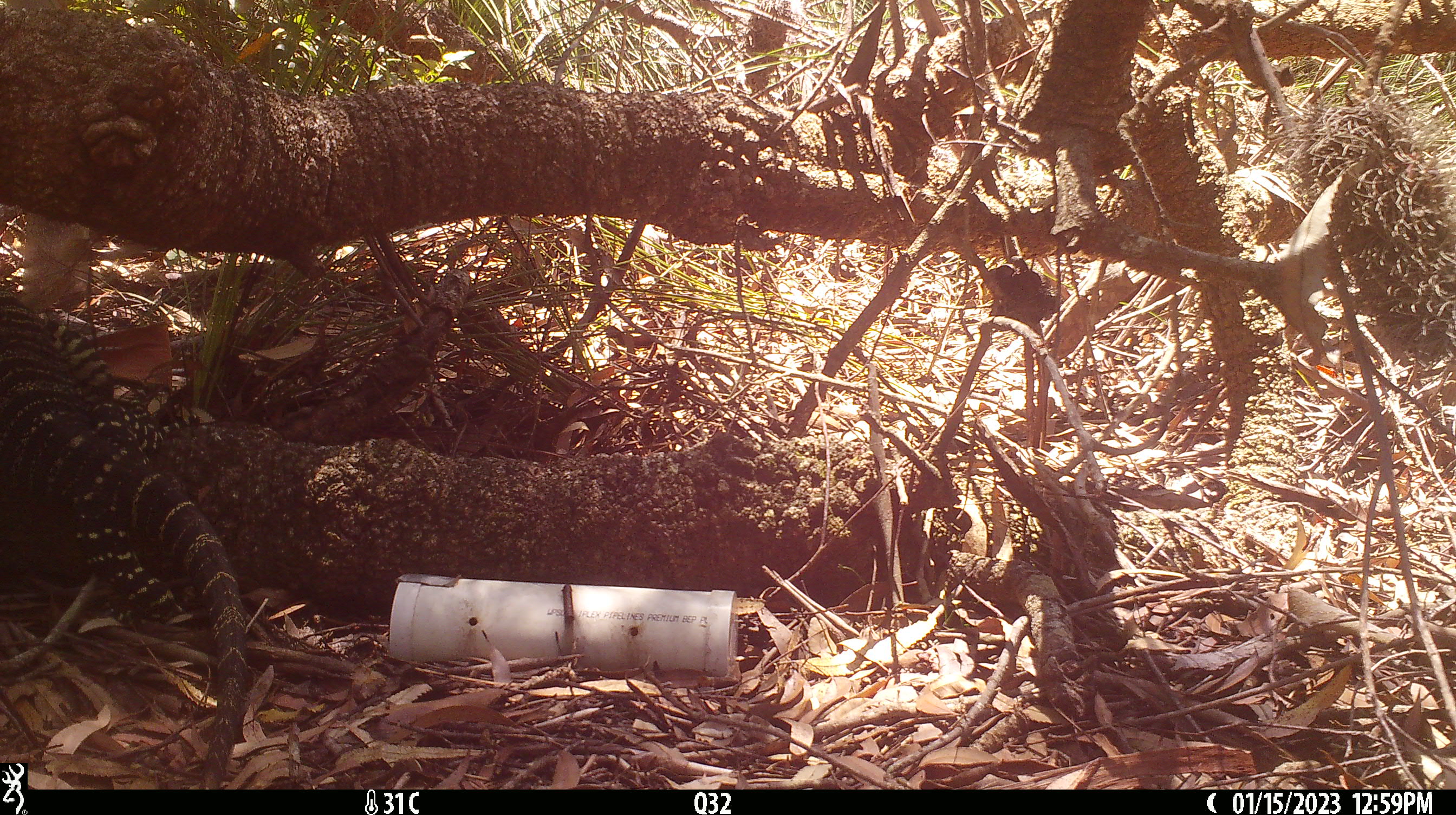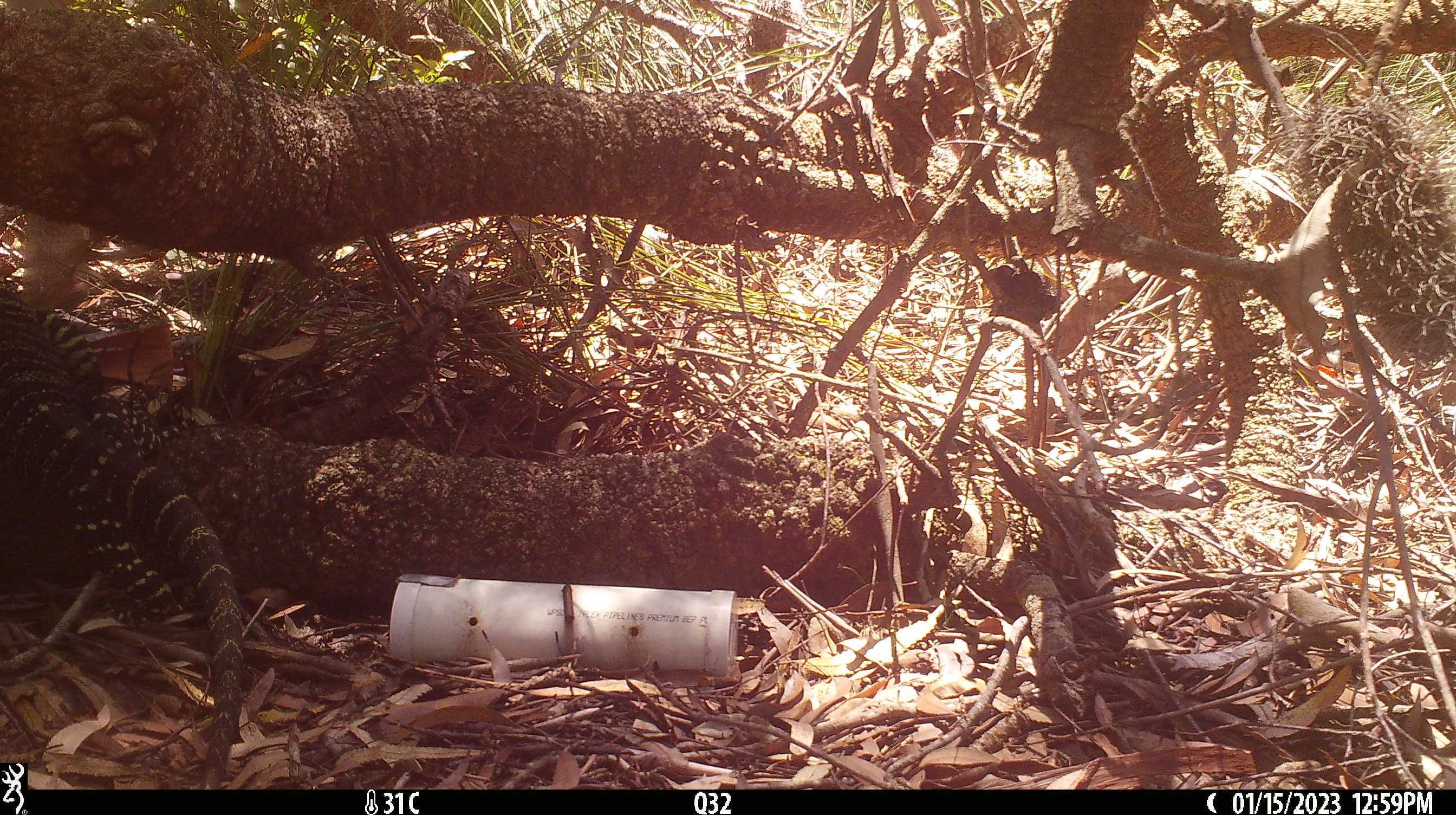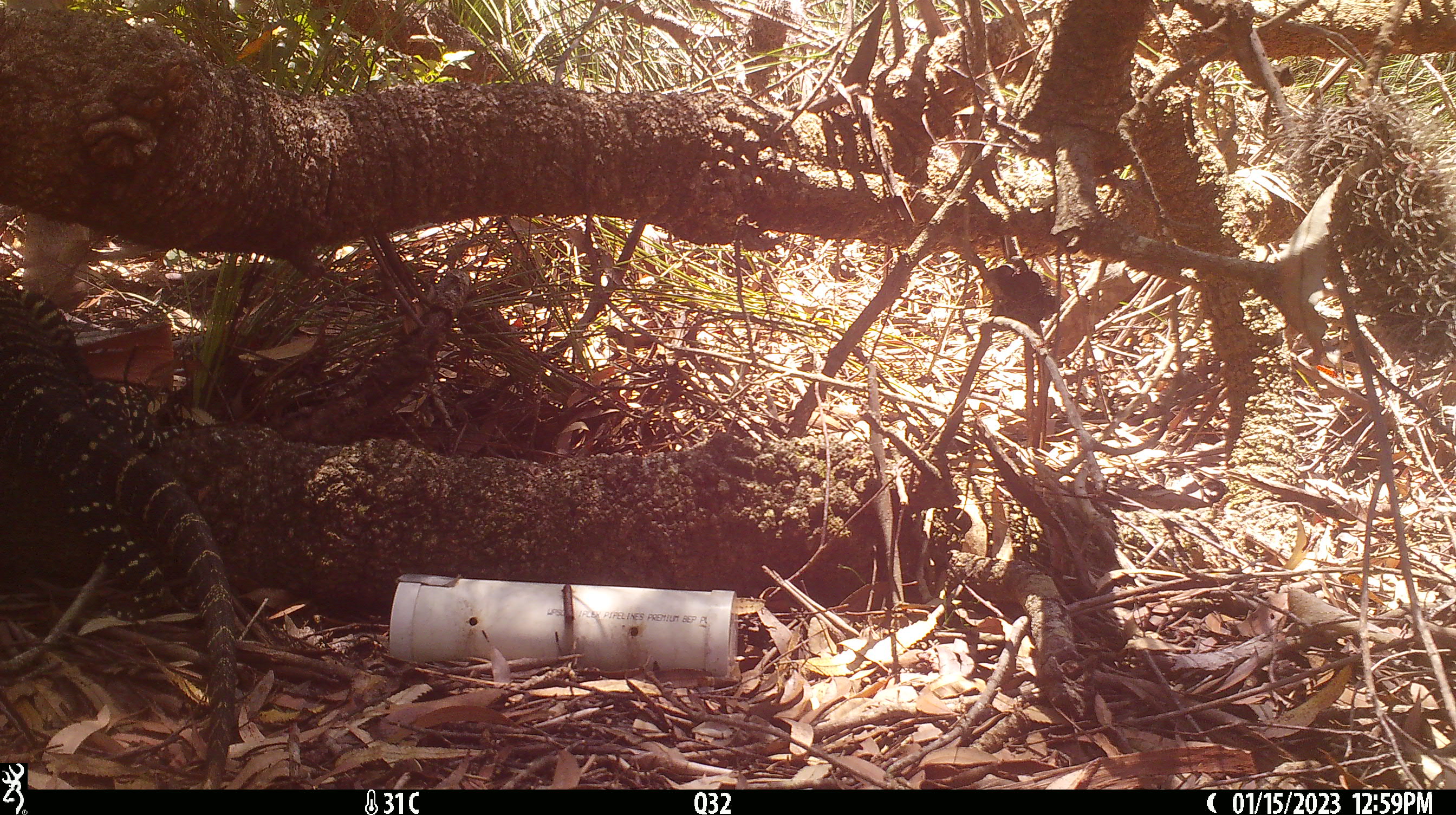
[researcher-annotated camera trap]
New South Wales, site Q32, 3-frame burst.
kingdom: Animalia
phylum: Chordata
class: Reptilia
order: Squamata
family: Varanidae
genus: Varanus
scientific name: Varanus varius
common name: lace monitor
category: goanna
Goanna (lace monitor) (Varanus varius).